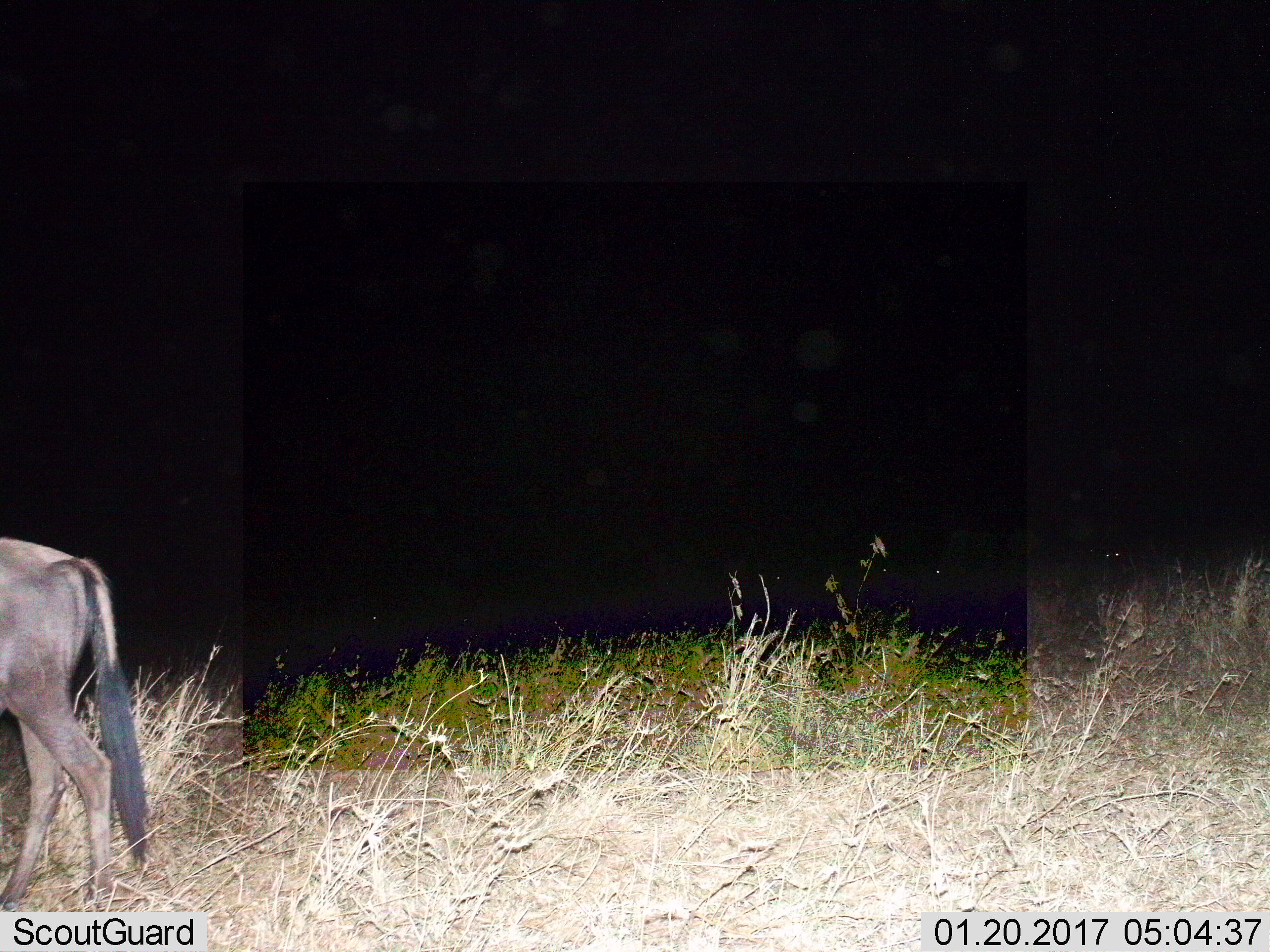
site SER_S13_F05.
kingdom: Animalia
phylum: Chordata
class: Mammalia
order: Artiodactyla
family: Bovidae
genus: Connochaetes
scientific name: Connochaetes taurinus taurinus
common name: blue wildebeest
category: wildebeestblue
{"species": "wildebeestblue (blue wildebeest) (Connochaetes taurinus taurinus)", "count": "1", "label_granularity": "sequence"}